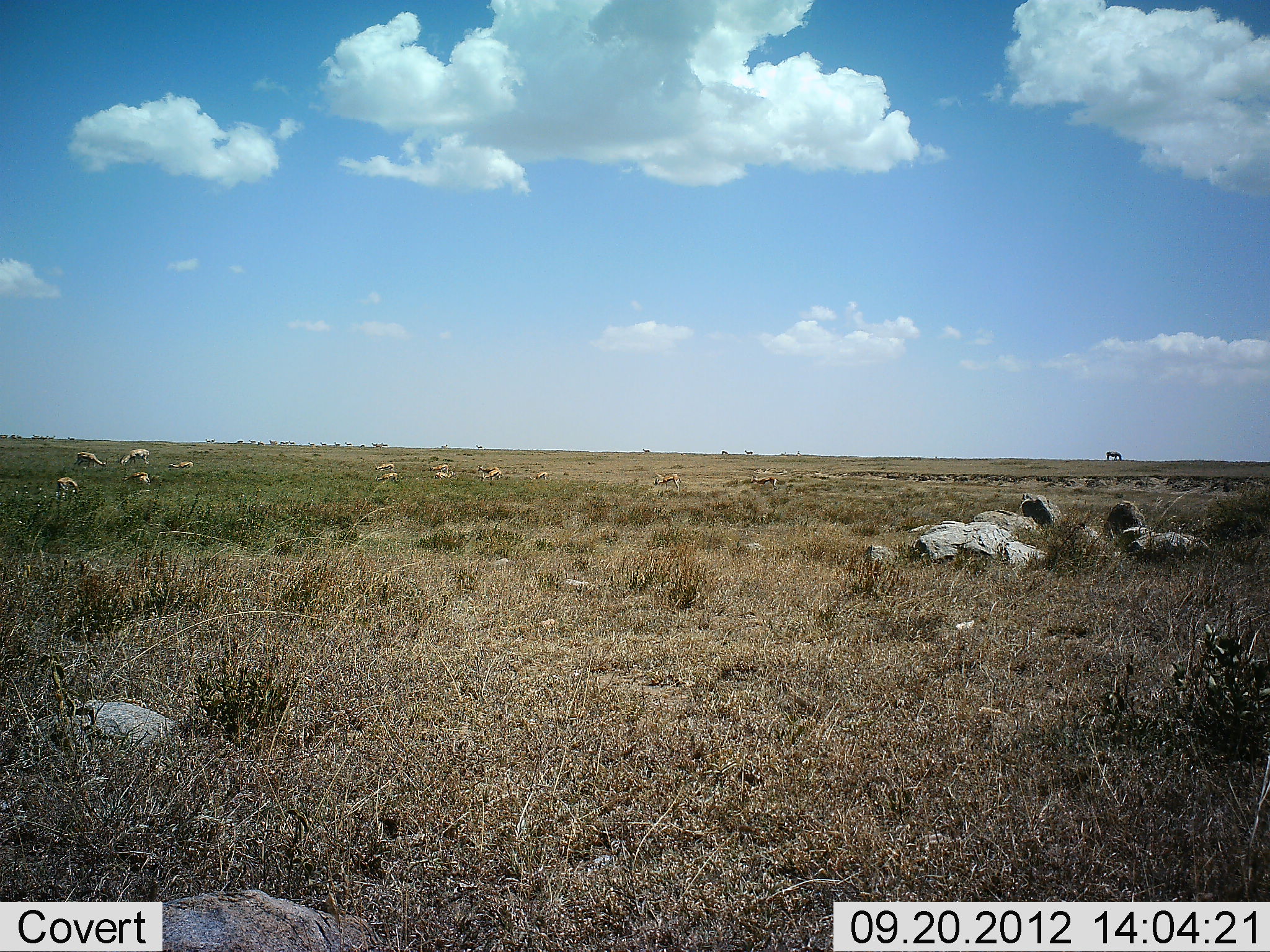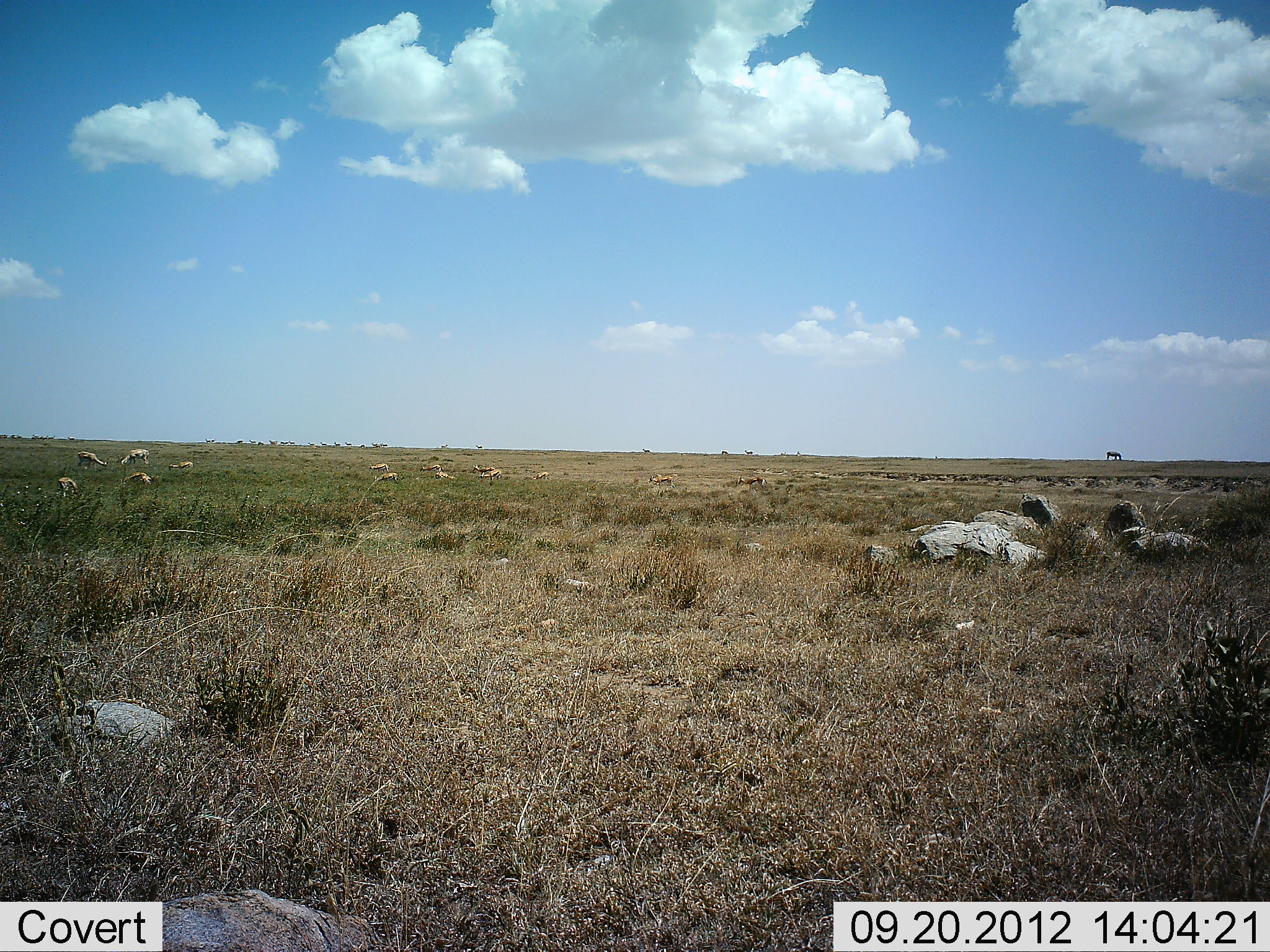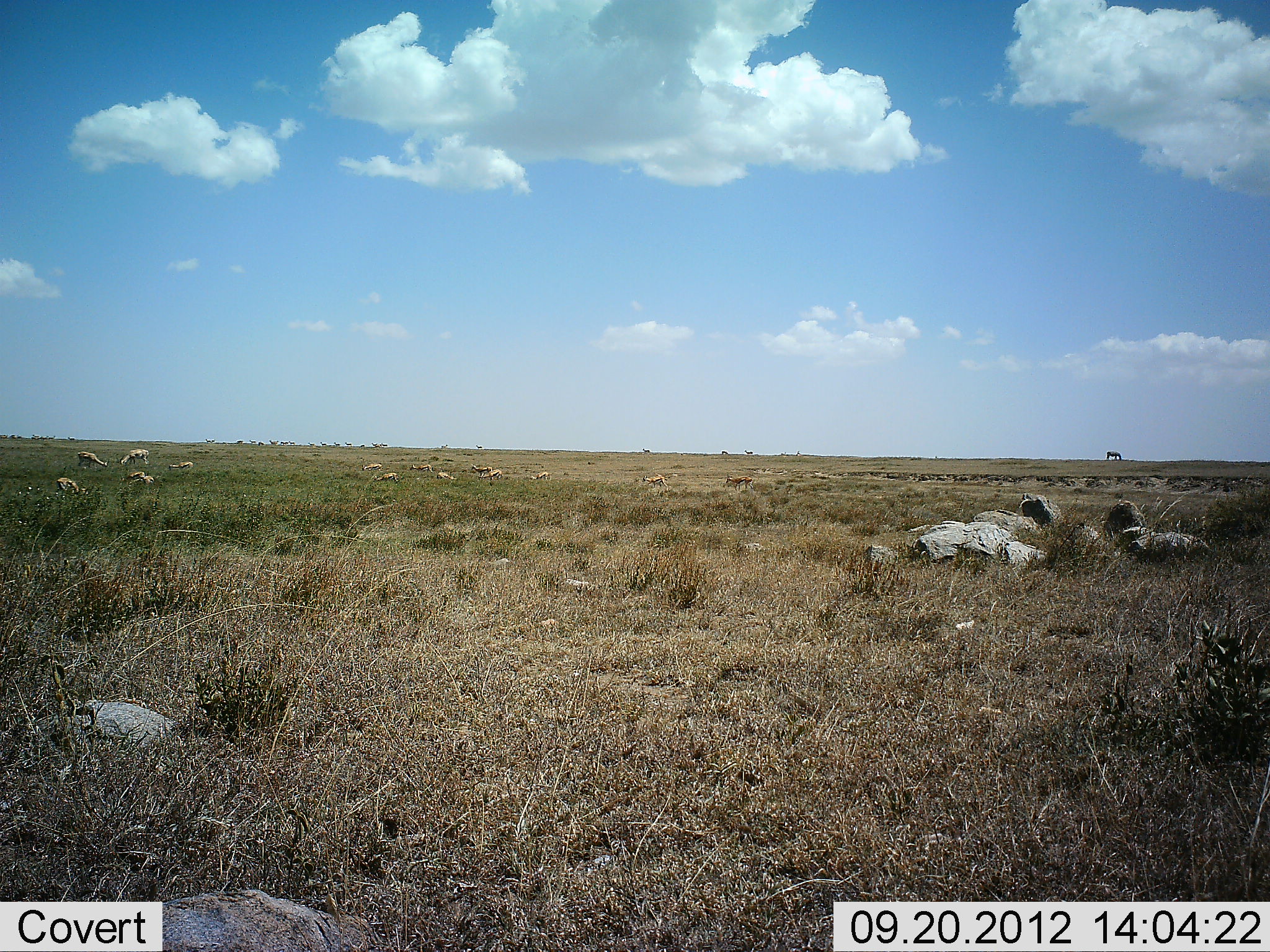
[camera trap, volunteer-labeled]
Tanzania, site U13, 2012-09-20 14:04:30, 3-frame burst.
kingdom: Animalia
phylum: Chordata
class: Mammalia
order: Artiodactyla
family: Bovidae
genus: Eudorcas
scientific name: Eudorcas thomsonii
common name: thomson's gazelle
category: gazellethomsons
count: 11-50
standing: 36%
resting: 27%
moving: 27%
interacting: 0%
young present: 0%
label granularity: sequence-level